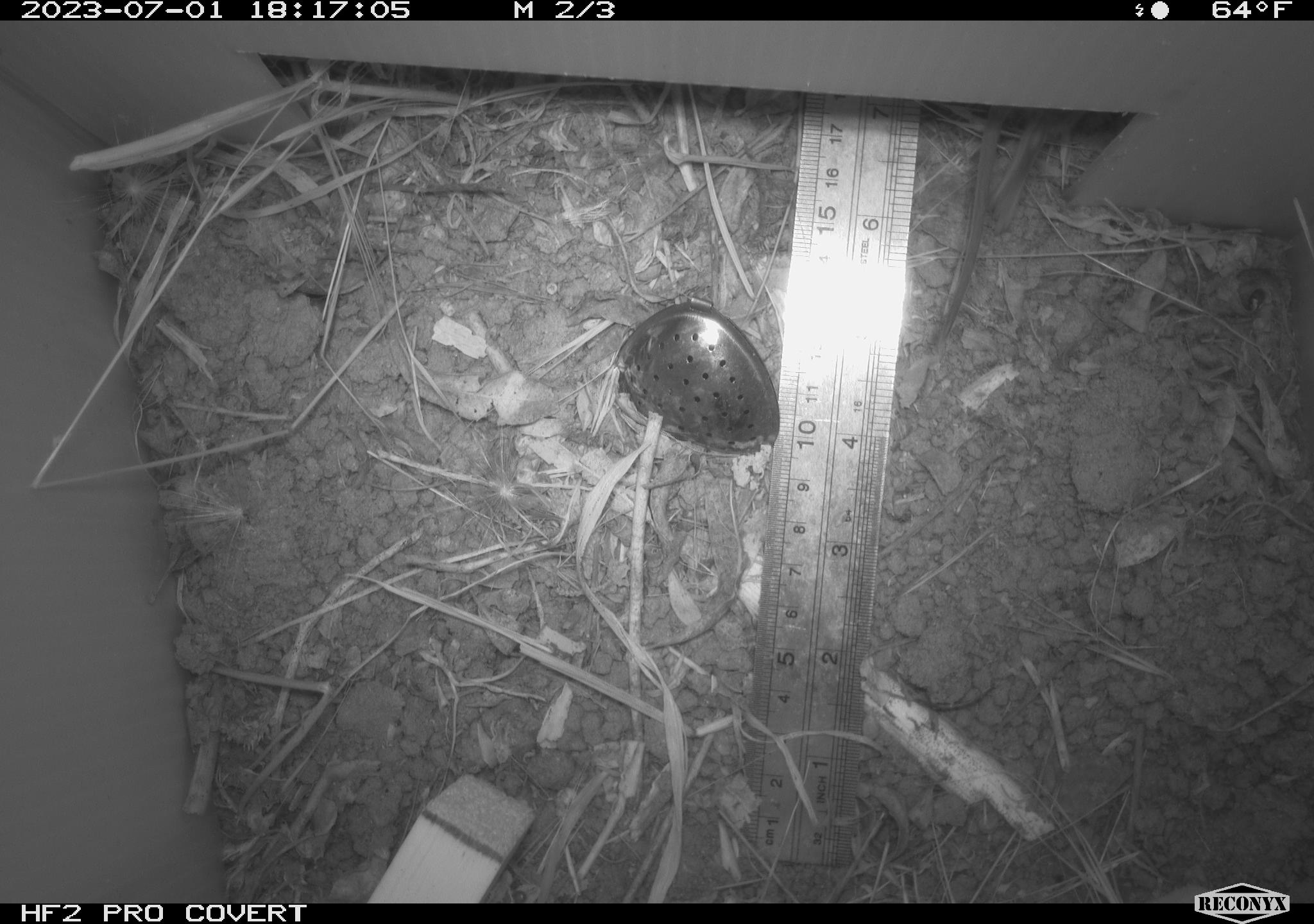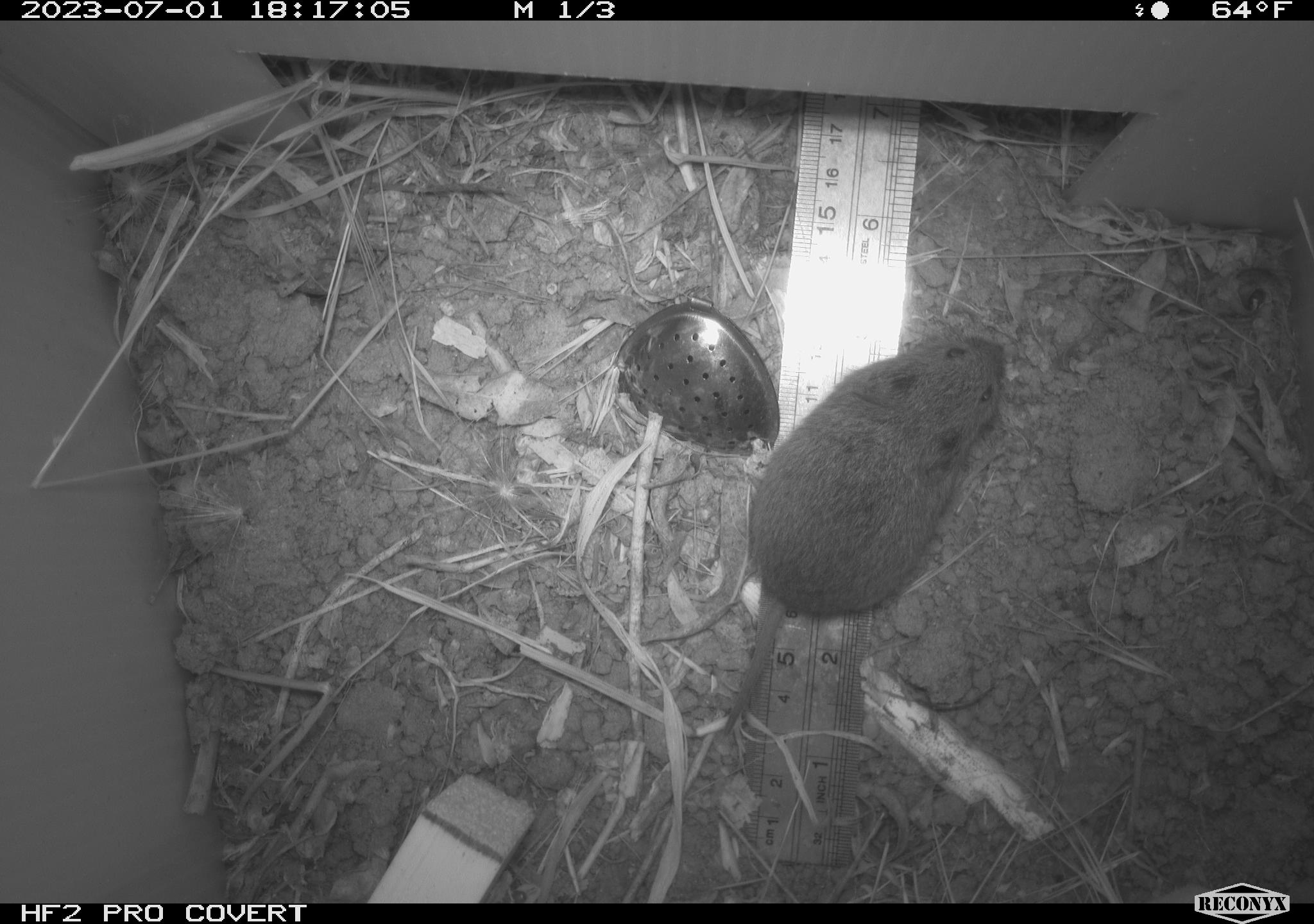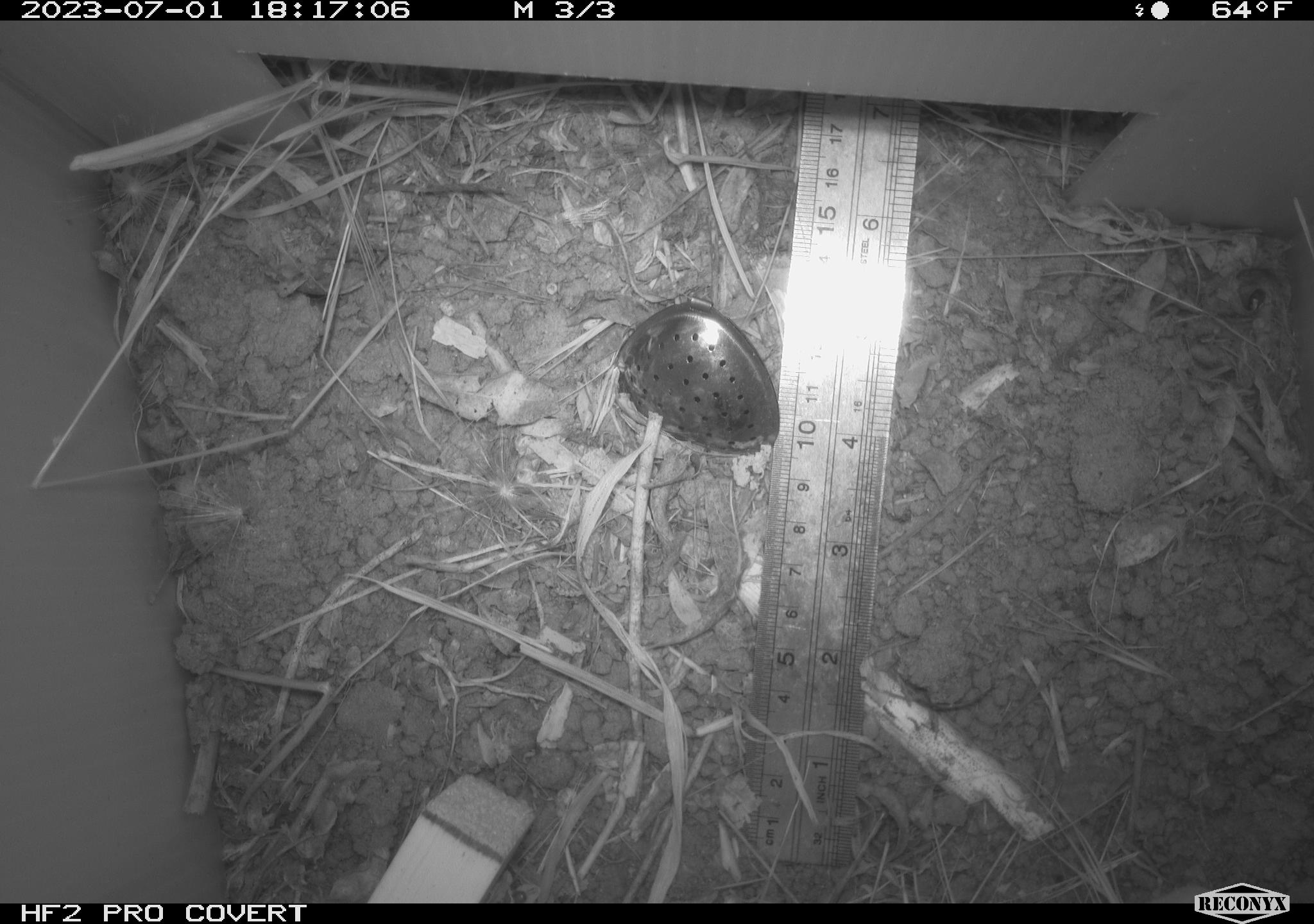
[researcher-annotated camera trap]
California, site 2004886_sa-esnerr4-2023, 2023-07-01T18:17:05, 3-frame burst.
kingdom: Animalia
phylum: Chordata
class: Mammalia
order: Rodentia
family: Cricetidae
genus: Microtus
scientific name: Microtus californicus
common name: california vole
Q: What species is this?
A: California vole (Microtus californicus).